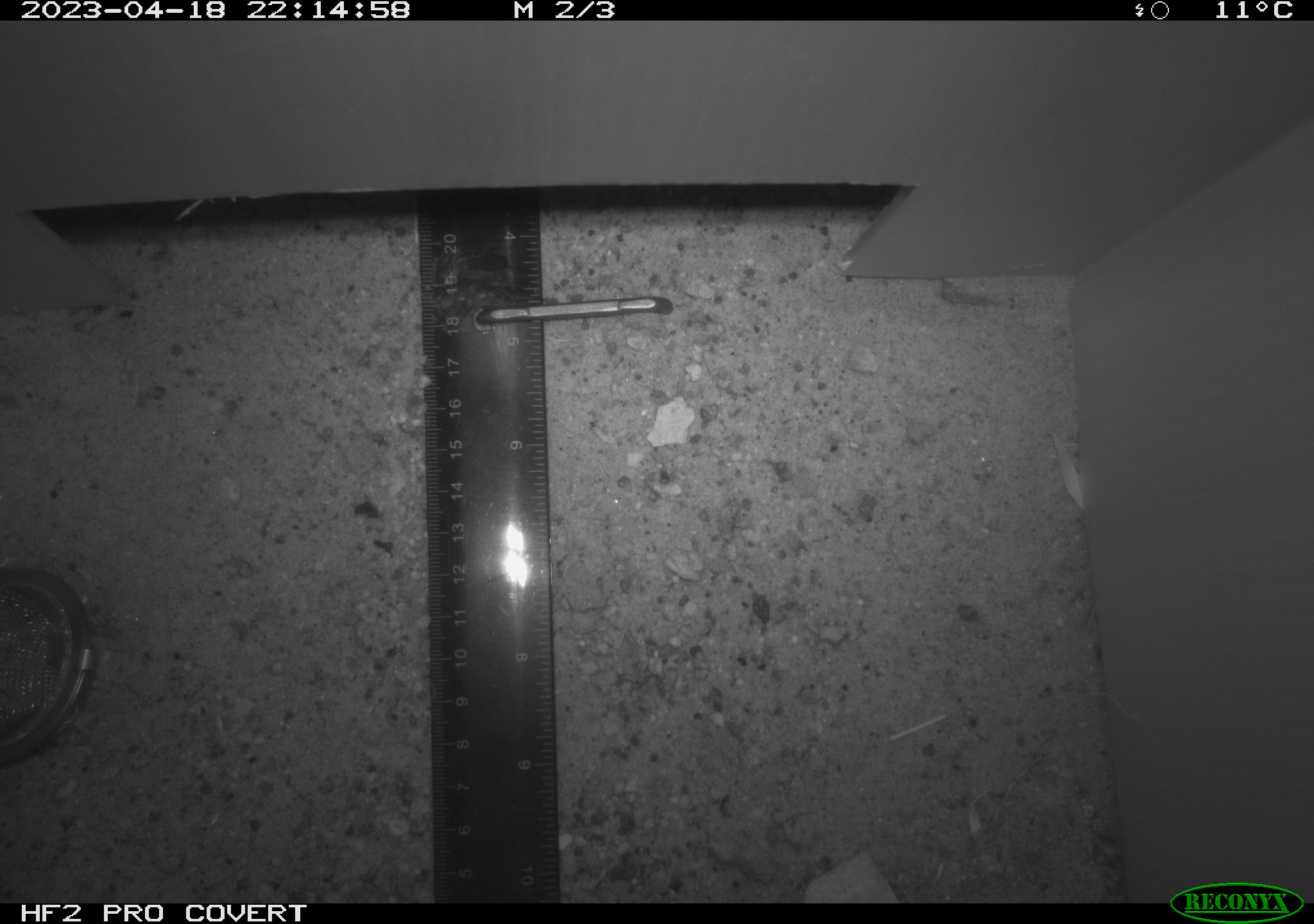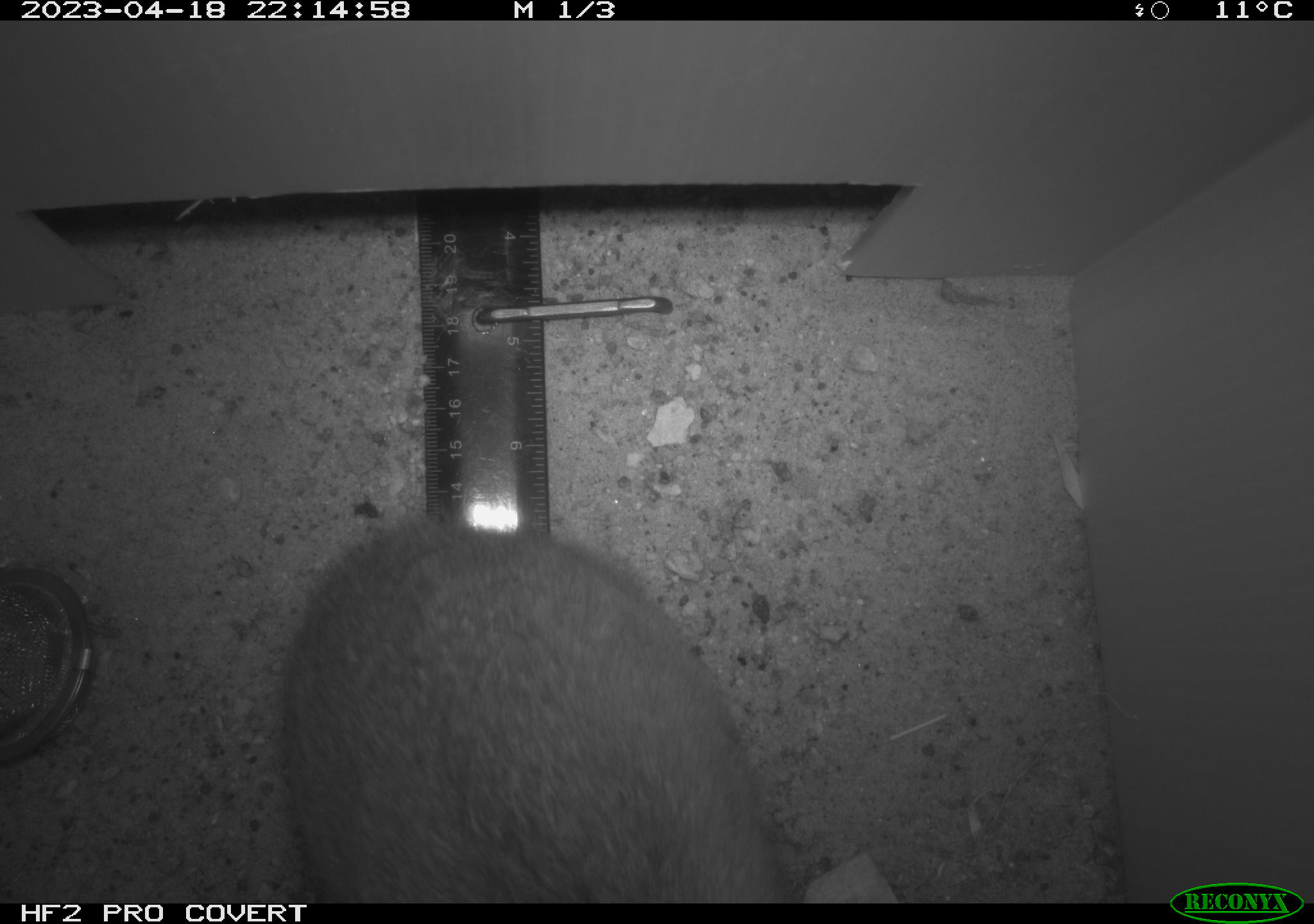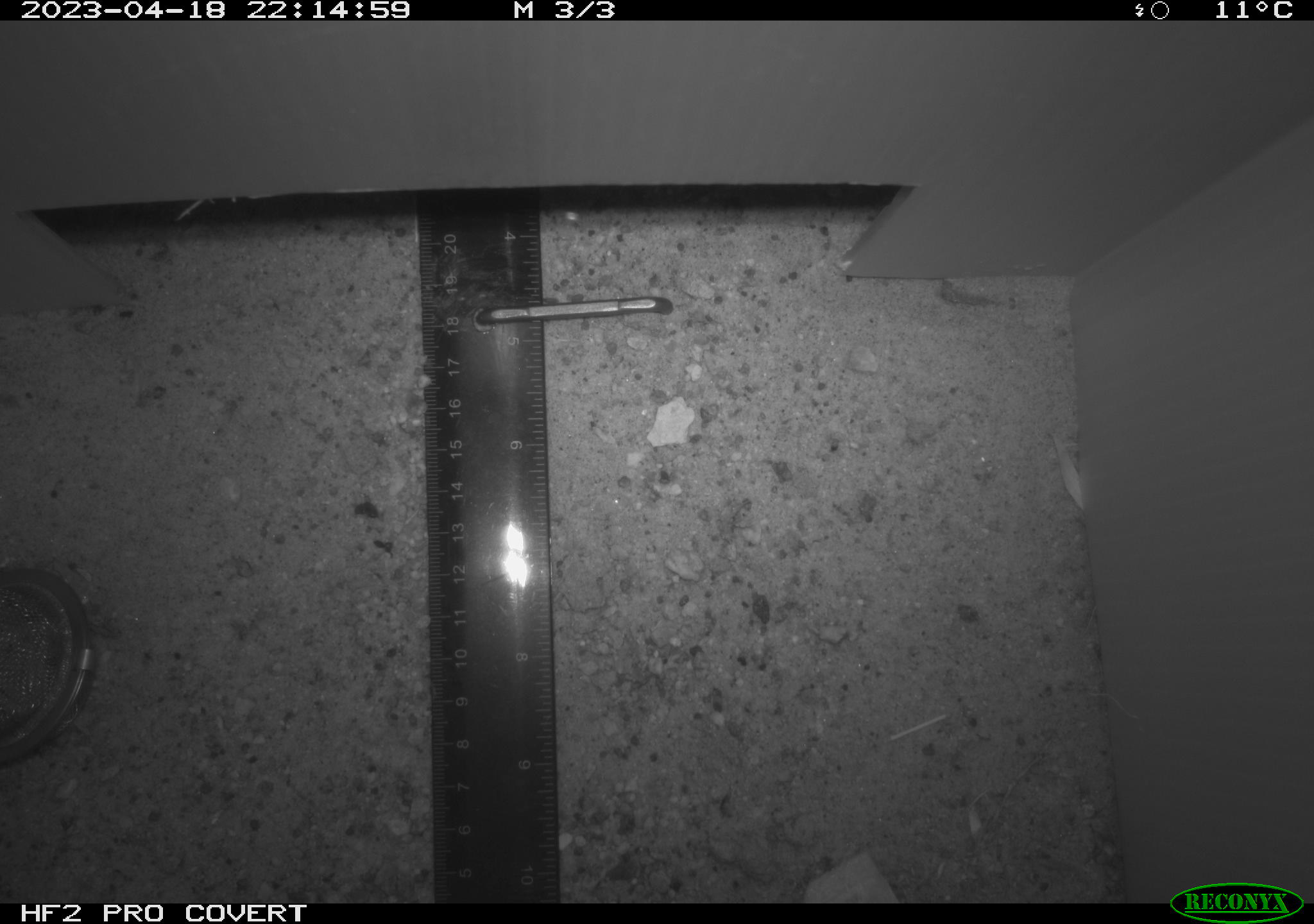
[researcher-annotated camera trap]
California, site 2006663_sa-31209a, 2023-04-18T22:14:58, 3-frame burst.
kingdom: Animalia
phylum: Chordata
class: Mammalia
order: Lagomorpha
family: Leporidae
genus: Sylvilagus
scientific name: Sylvilagus audubonii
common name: desert cottontail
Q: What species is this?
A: Desert cottontail (Sylvilagus audubonii).